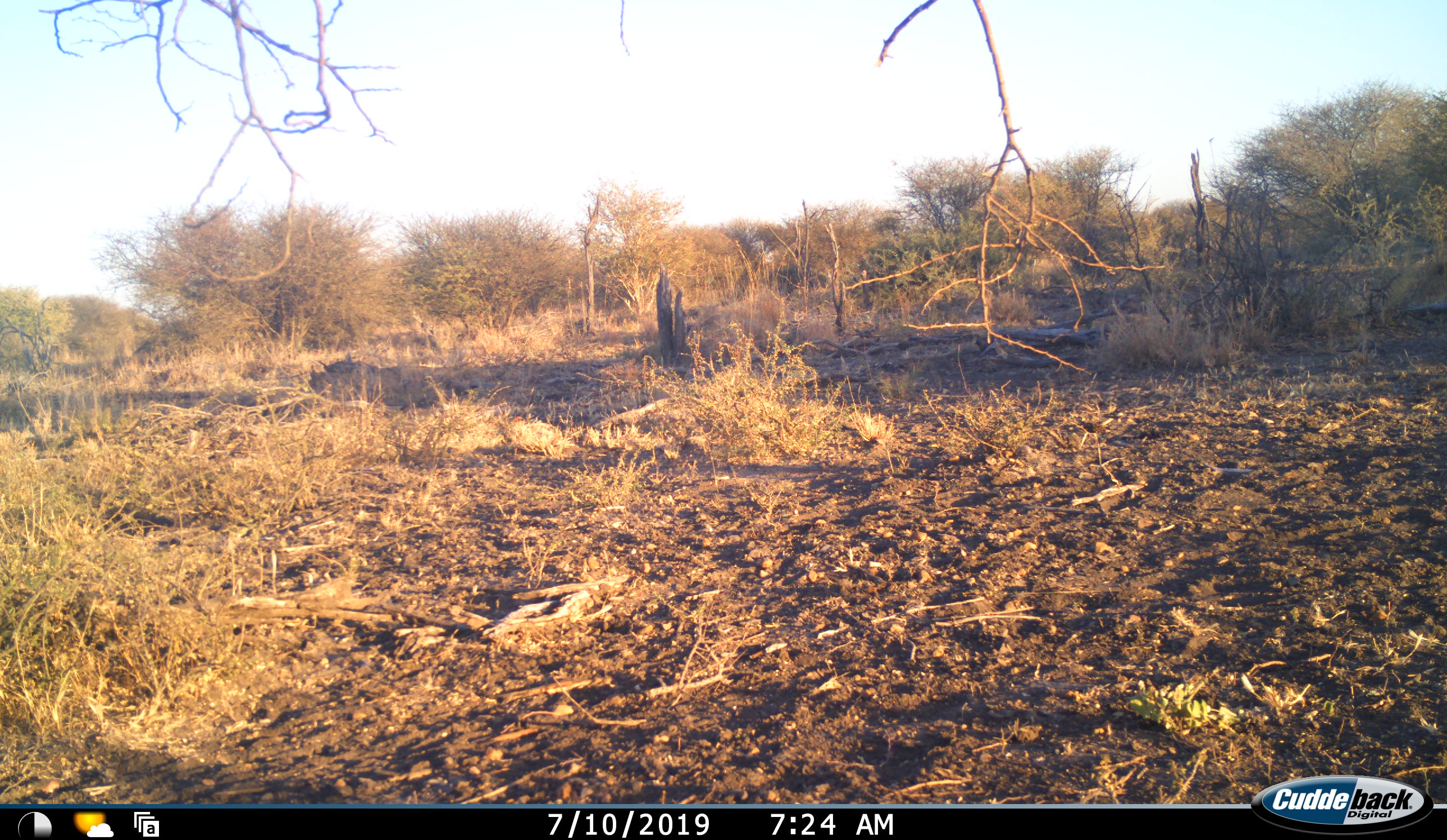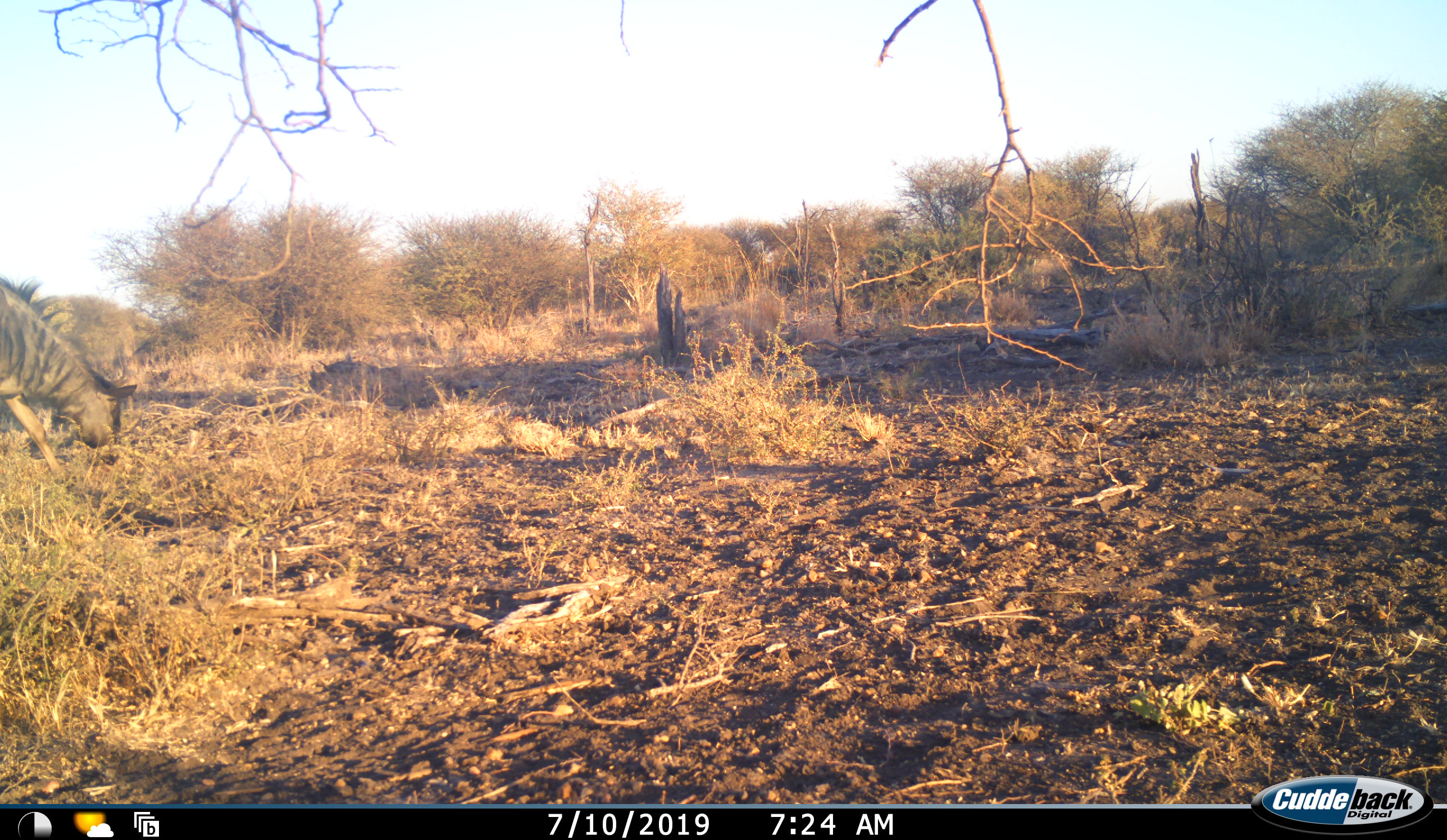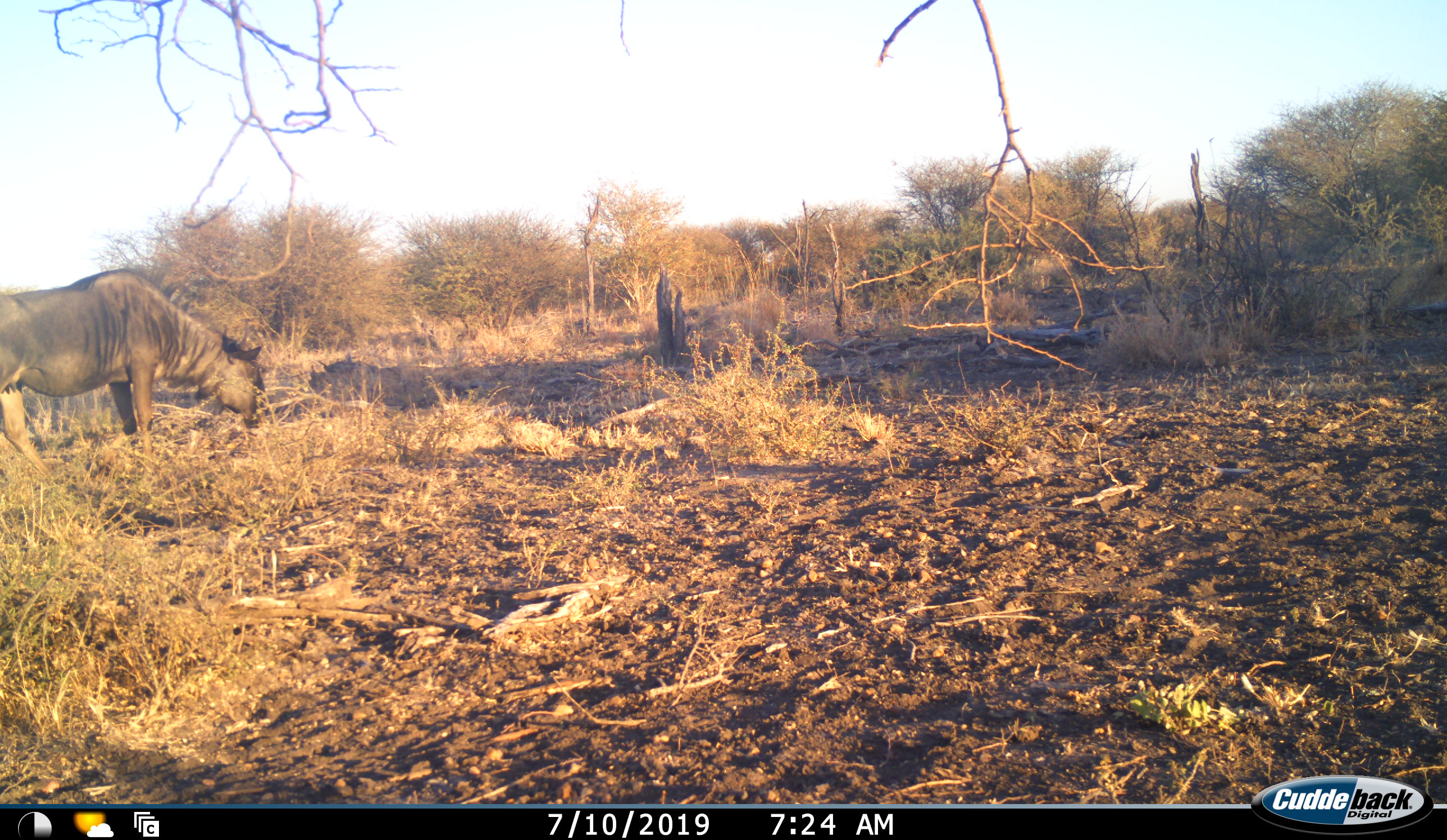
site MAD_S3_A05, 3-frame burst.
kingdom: Animalia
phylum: Chordata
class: Mammalia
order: Artiodactyla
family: Bovidae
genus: Connochaetes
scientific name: Connochaetes taurinus taurinus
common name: blue wildebeest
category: wildebeestblue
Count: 1.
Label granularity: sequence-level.